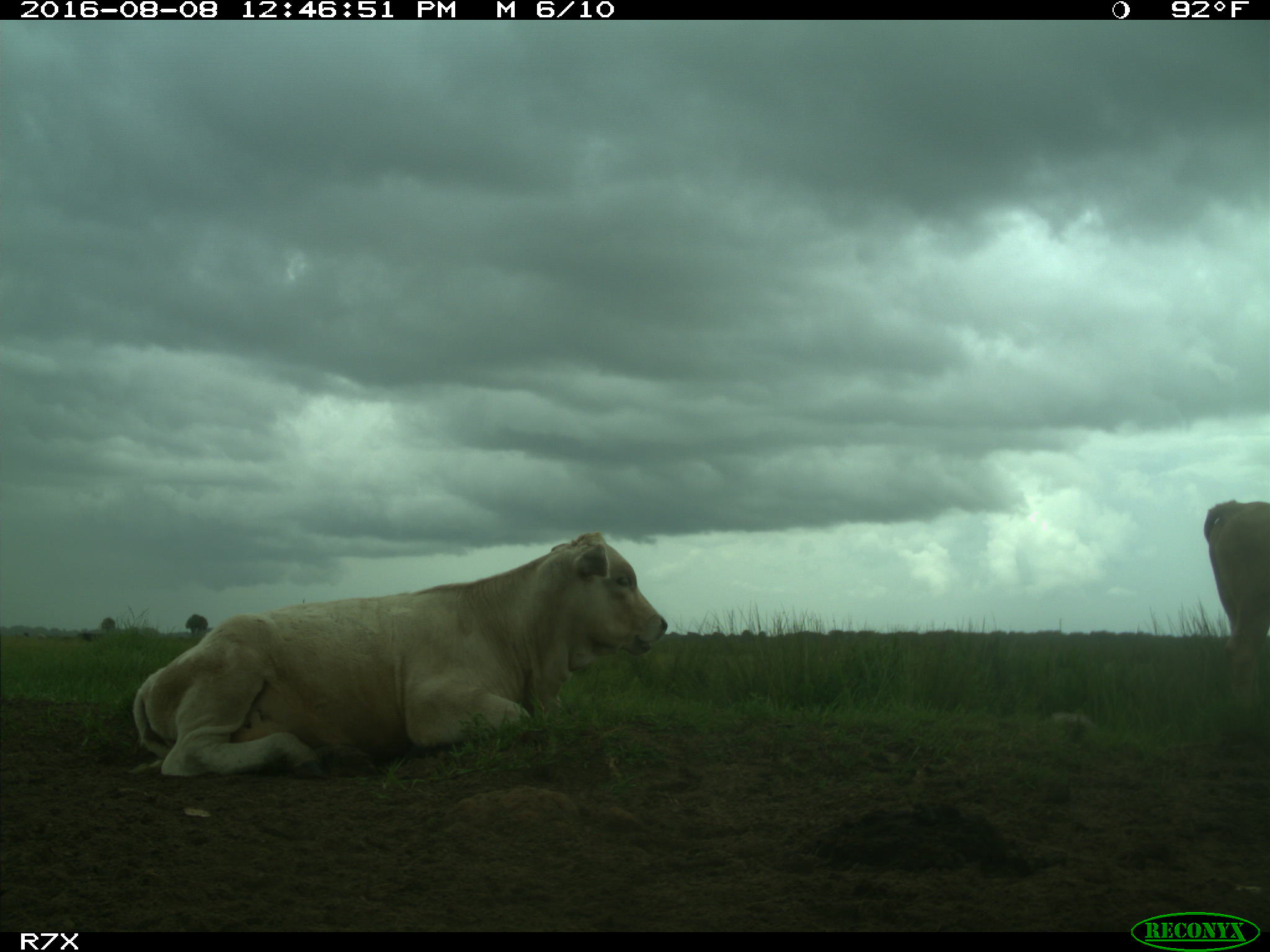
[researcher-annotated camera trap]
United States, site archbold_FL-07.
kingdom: Animalia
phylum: Chordata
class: Mammalia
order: Artiodactyla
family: Bovidae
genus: Bos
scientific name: Bos taurus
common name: domestic cow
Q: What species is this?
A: Bos taurus (domestic cow).